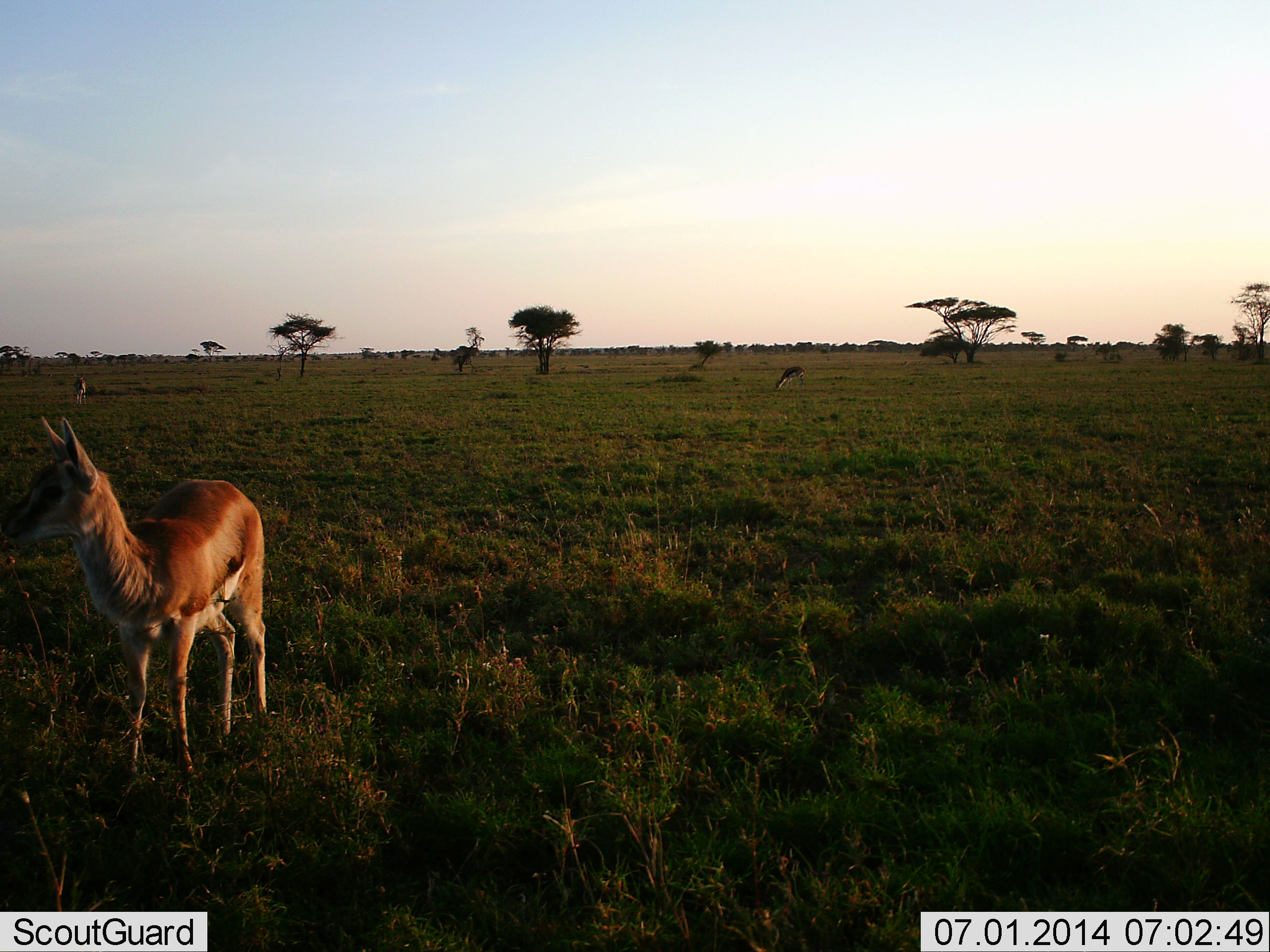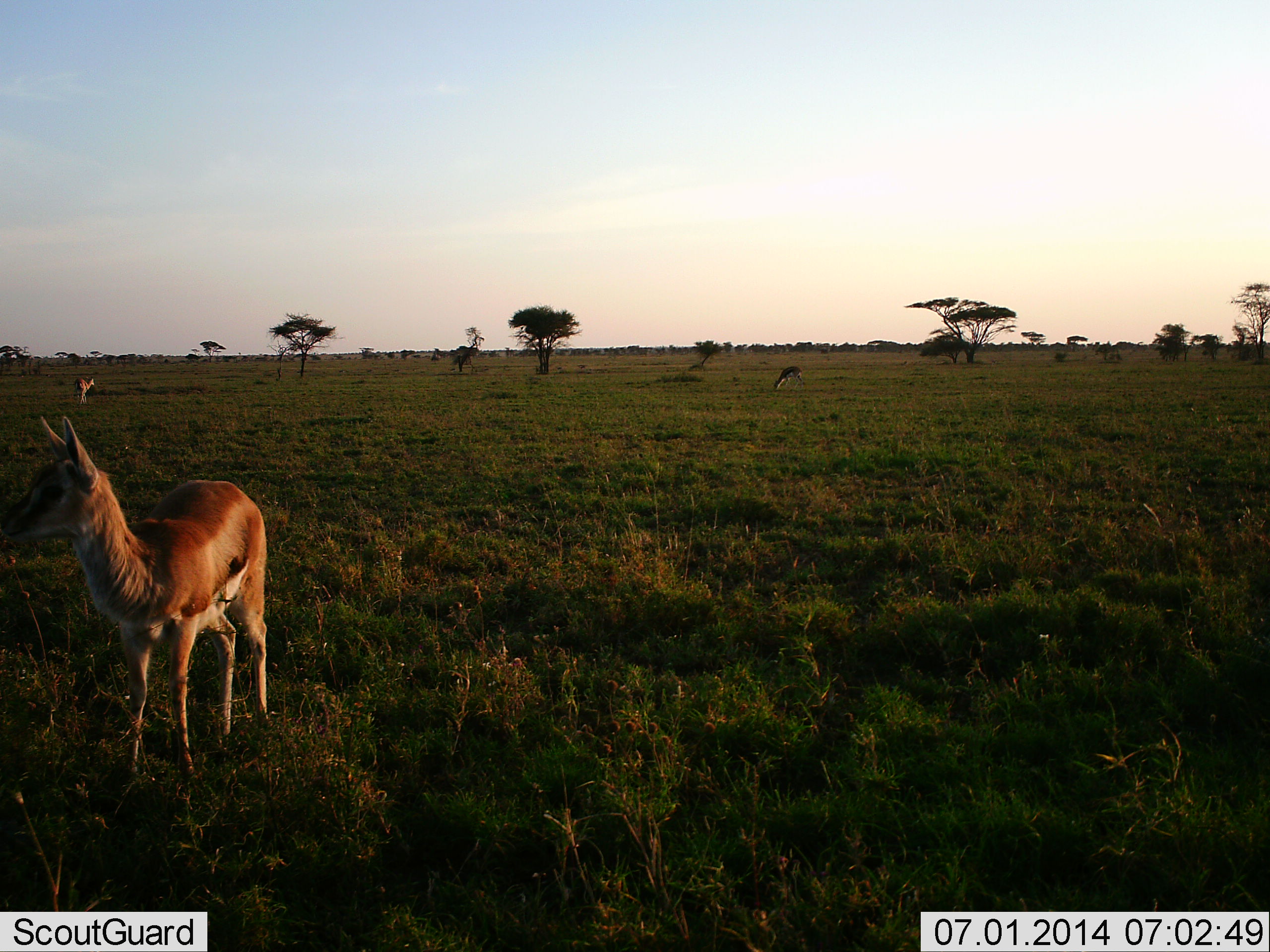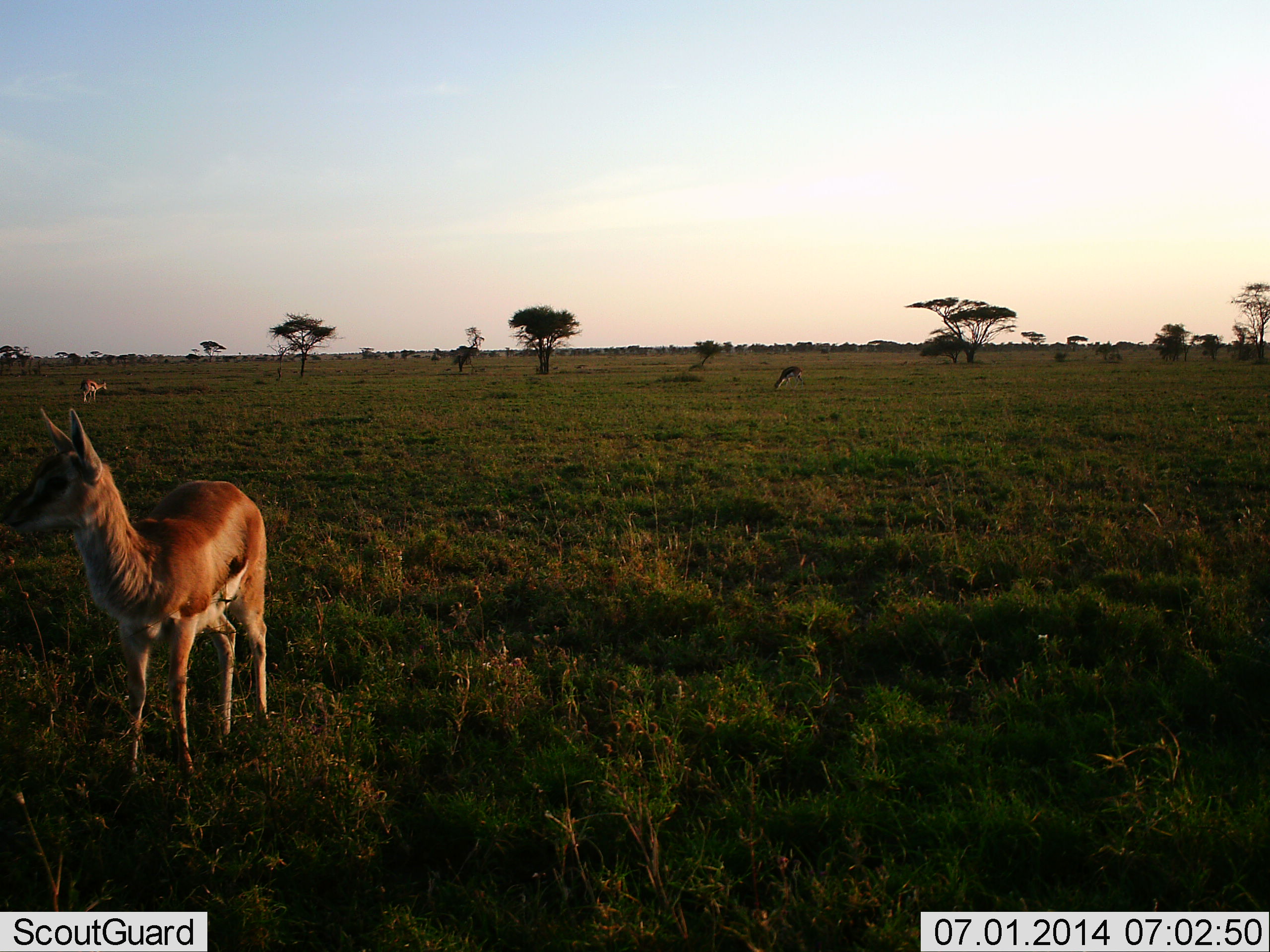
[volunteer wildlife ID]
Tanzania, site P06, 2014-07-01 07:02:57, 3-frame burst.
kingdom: Animalia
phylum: Chordata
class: Mammalia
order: Artiodactyla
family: Bovidae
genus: Nanger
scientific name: Nanger granti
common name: grant's gazelle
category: gazellegrants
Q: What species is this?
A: Gazellegrants (grant's gazelle) (Nanger granti).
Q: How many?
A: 2.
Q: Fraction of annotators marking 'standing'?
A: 90%.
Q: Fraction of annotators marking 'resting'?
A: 0%.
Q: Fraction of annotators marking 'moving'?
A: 20%.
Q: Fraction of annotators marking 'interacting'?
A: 0%.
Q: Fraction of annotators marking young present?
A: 10%.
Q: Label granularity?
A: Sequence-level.